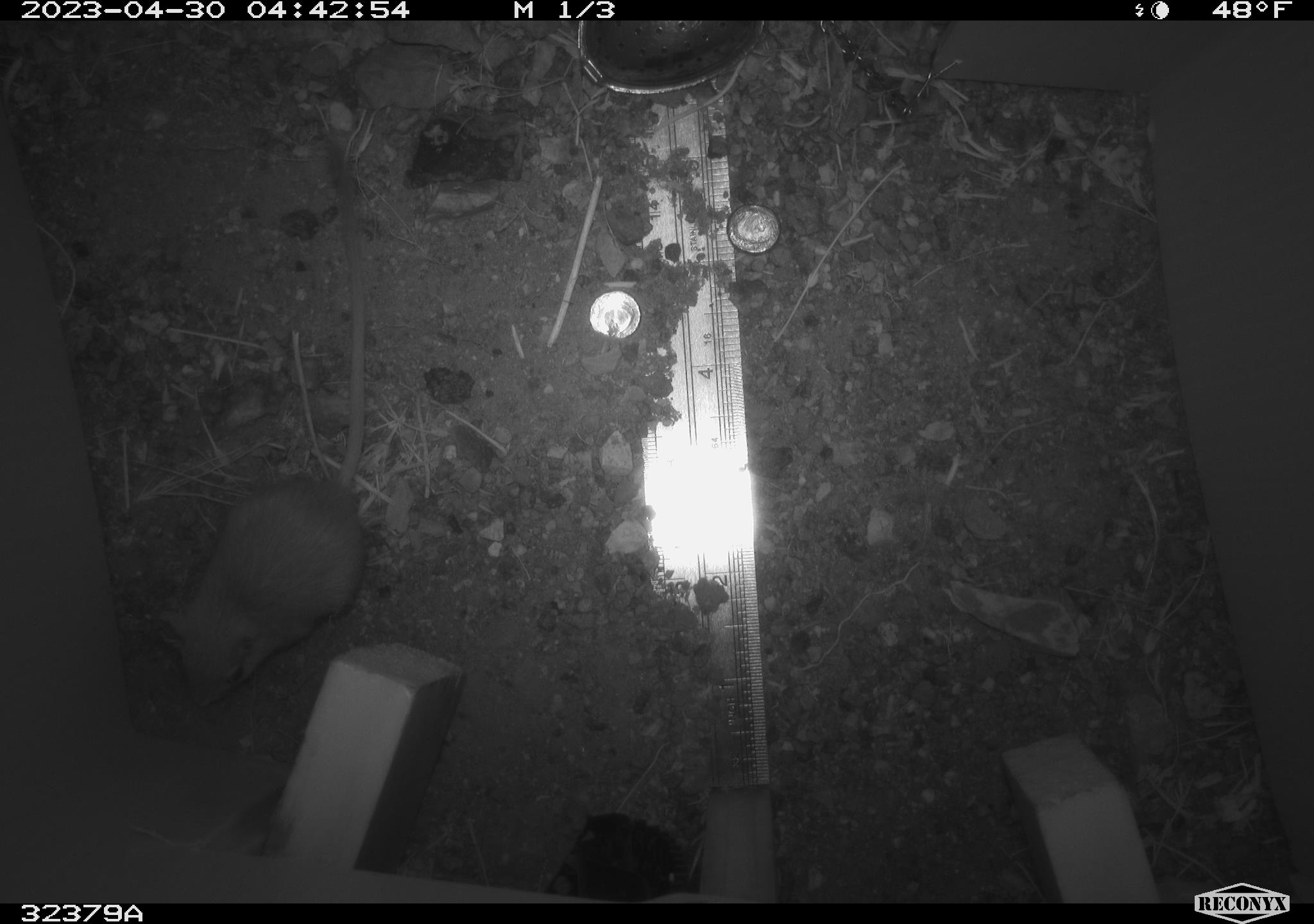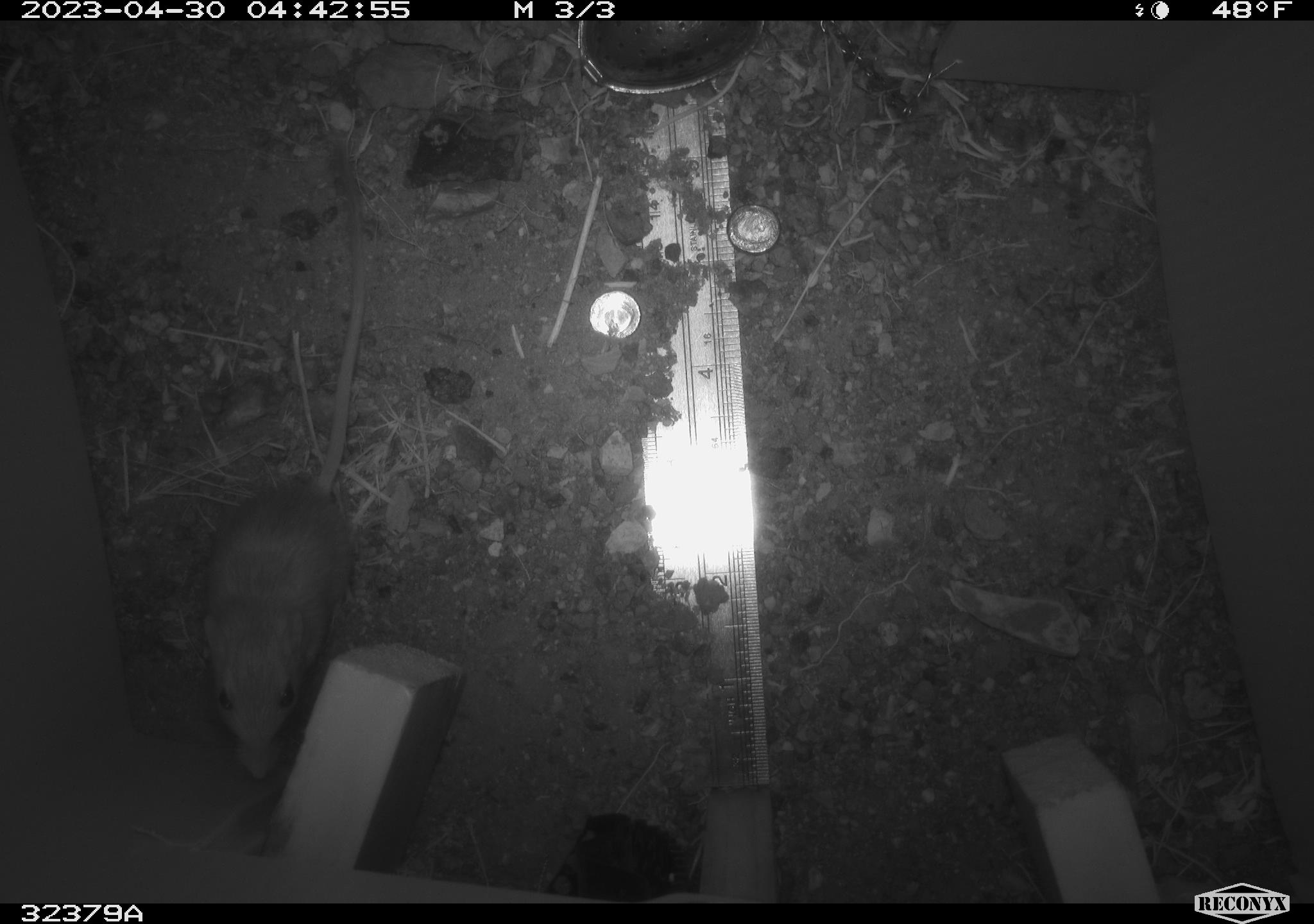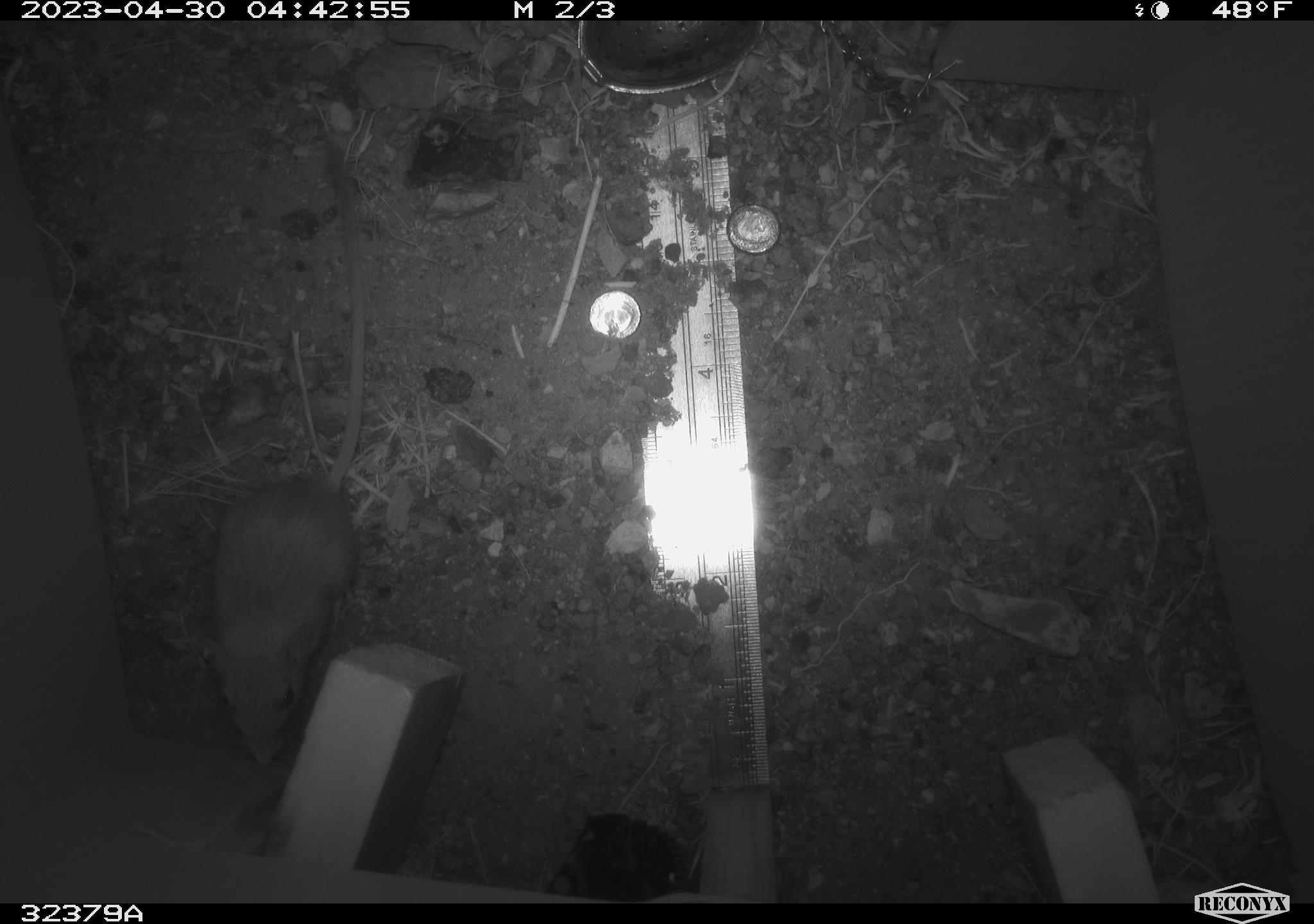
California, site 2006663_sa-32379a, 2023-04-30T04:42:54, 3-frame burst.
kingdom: Animalia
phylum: Chordata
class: Mammalia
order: Rodentia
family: Heteromyidae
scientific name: Heteromyidae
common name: kangaroo rats and pocket mice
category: heteromyidae family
Heteromyidae family (kangaroo rats and pocket mice) (Heteromyidae).